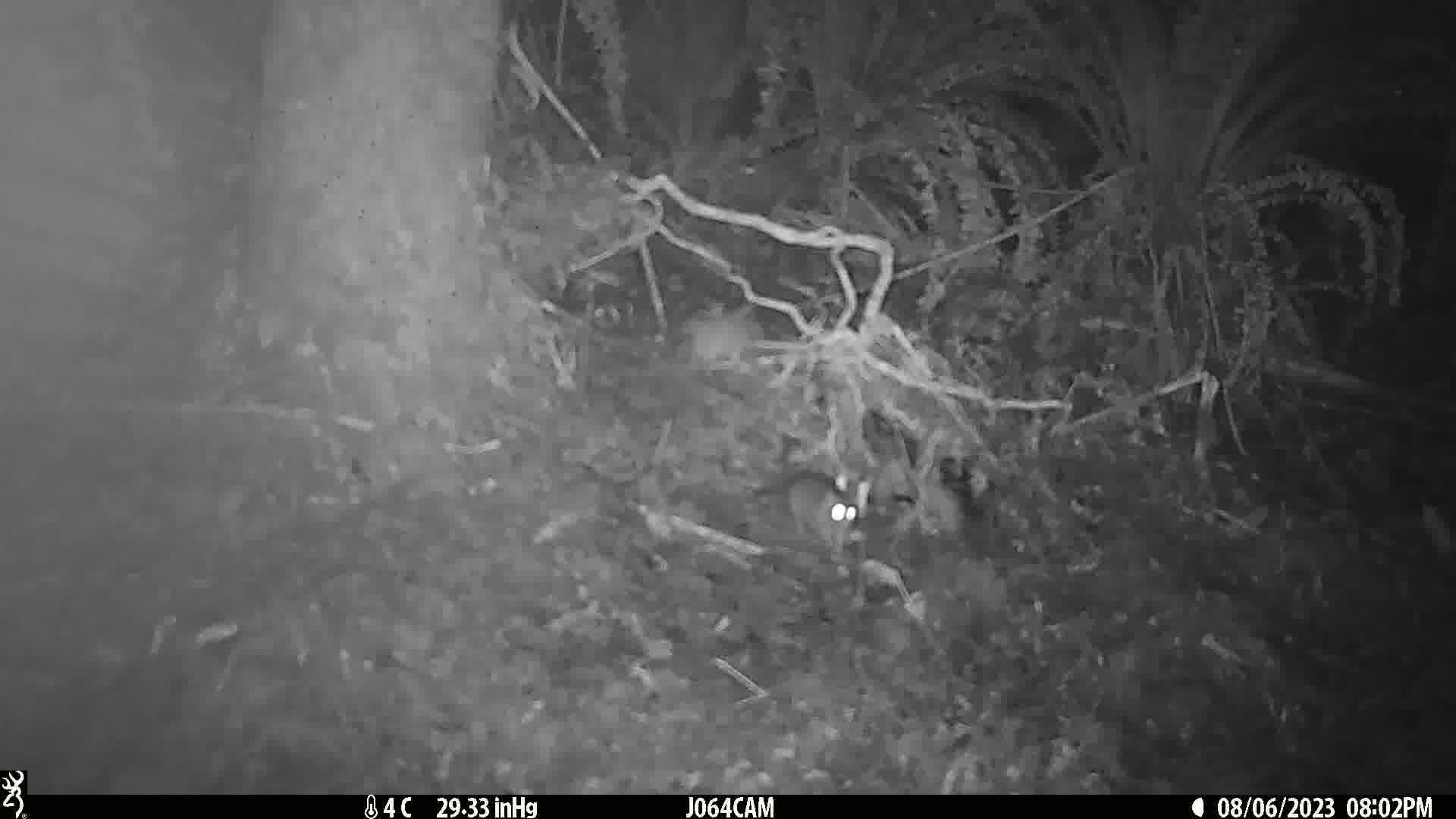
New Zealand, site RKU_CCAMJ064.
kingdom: Animalia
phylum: Chordata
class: Mammalia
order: Rodentia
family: Muridae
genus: Rattus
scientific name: Rattus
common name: rat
Rat (Rattus).